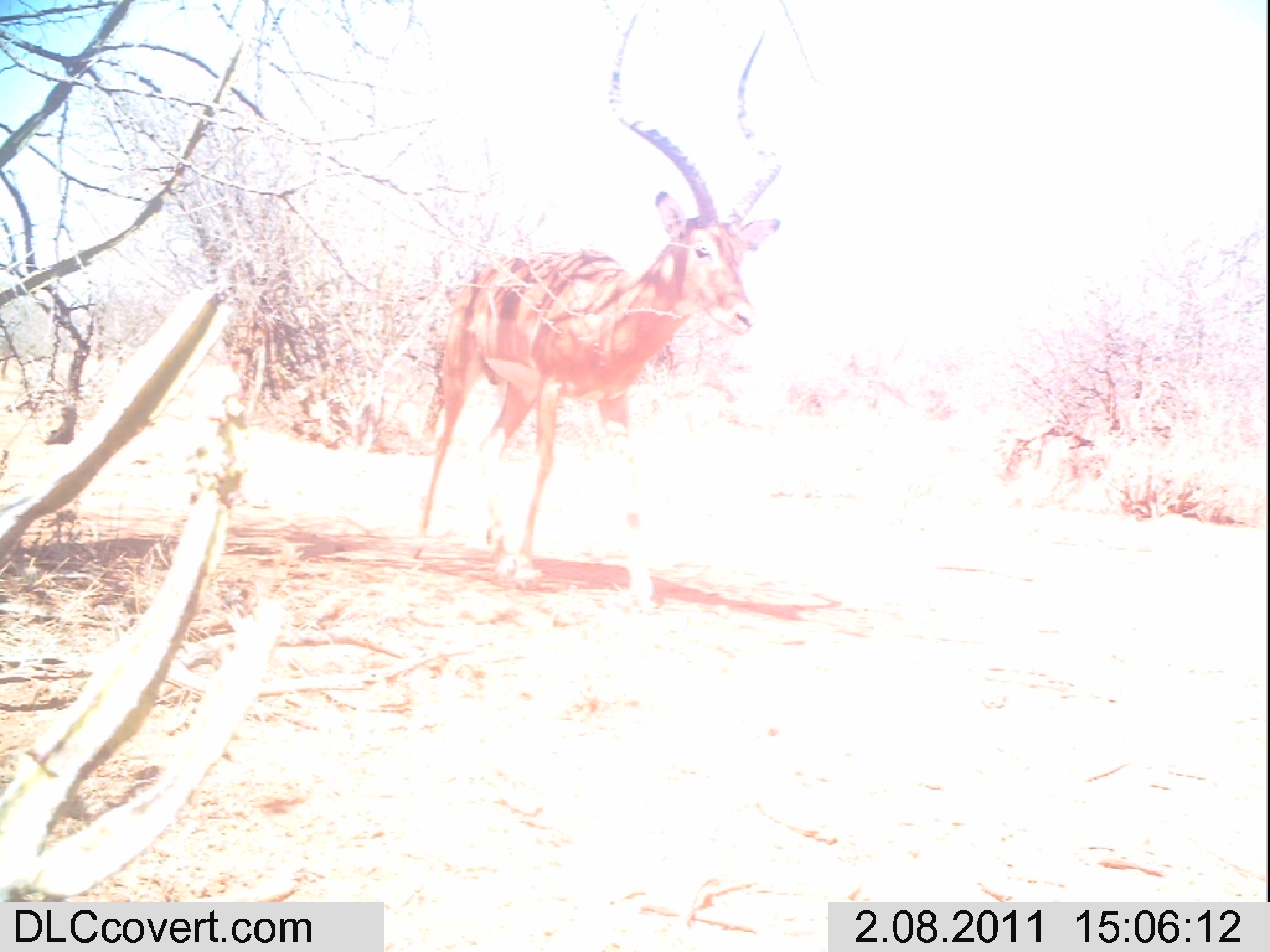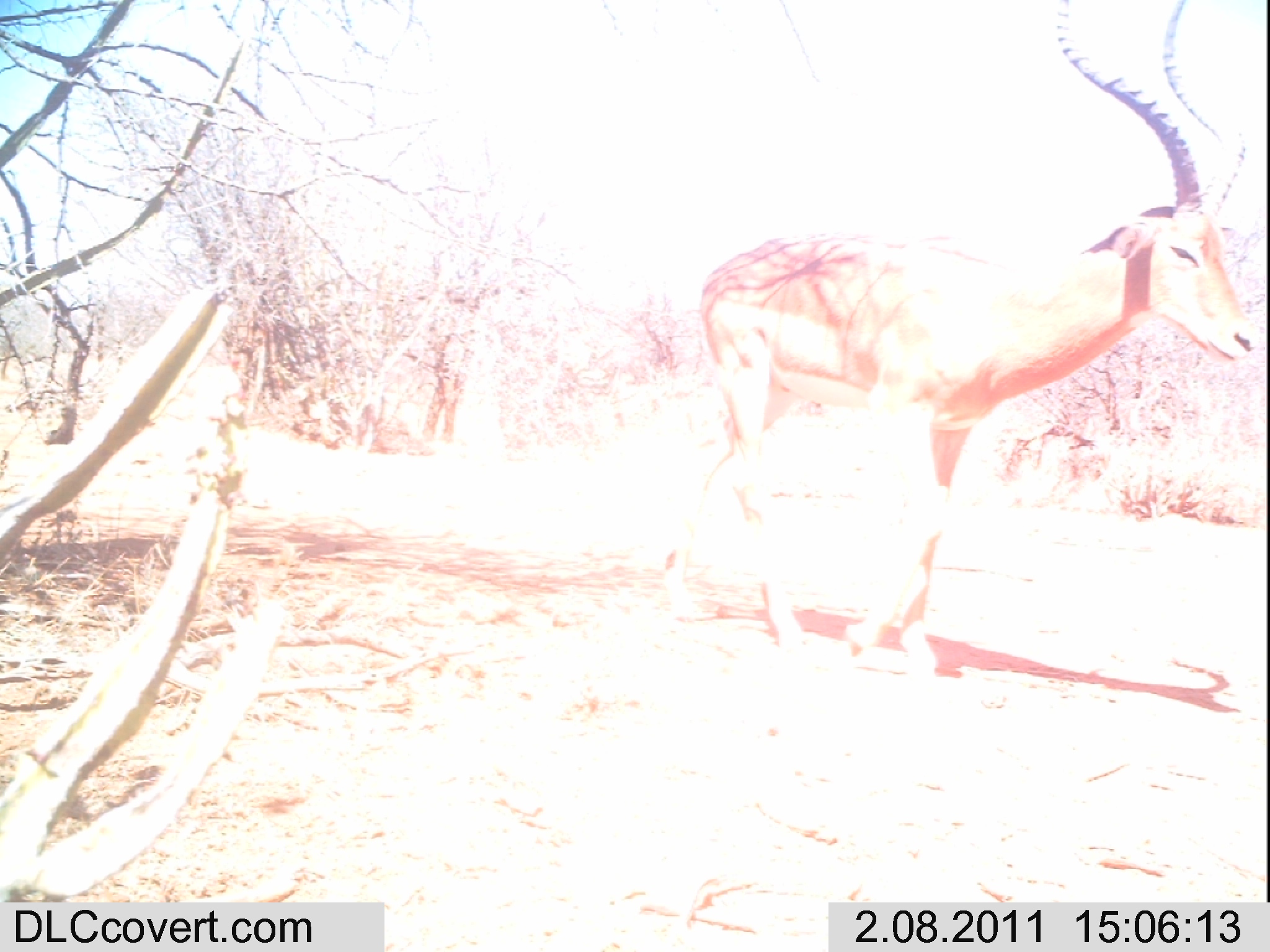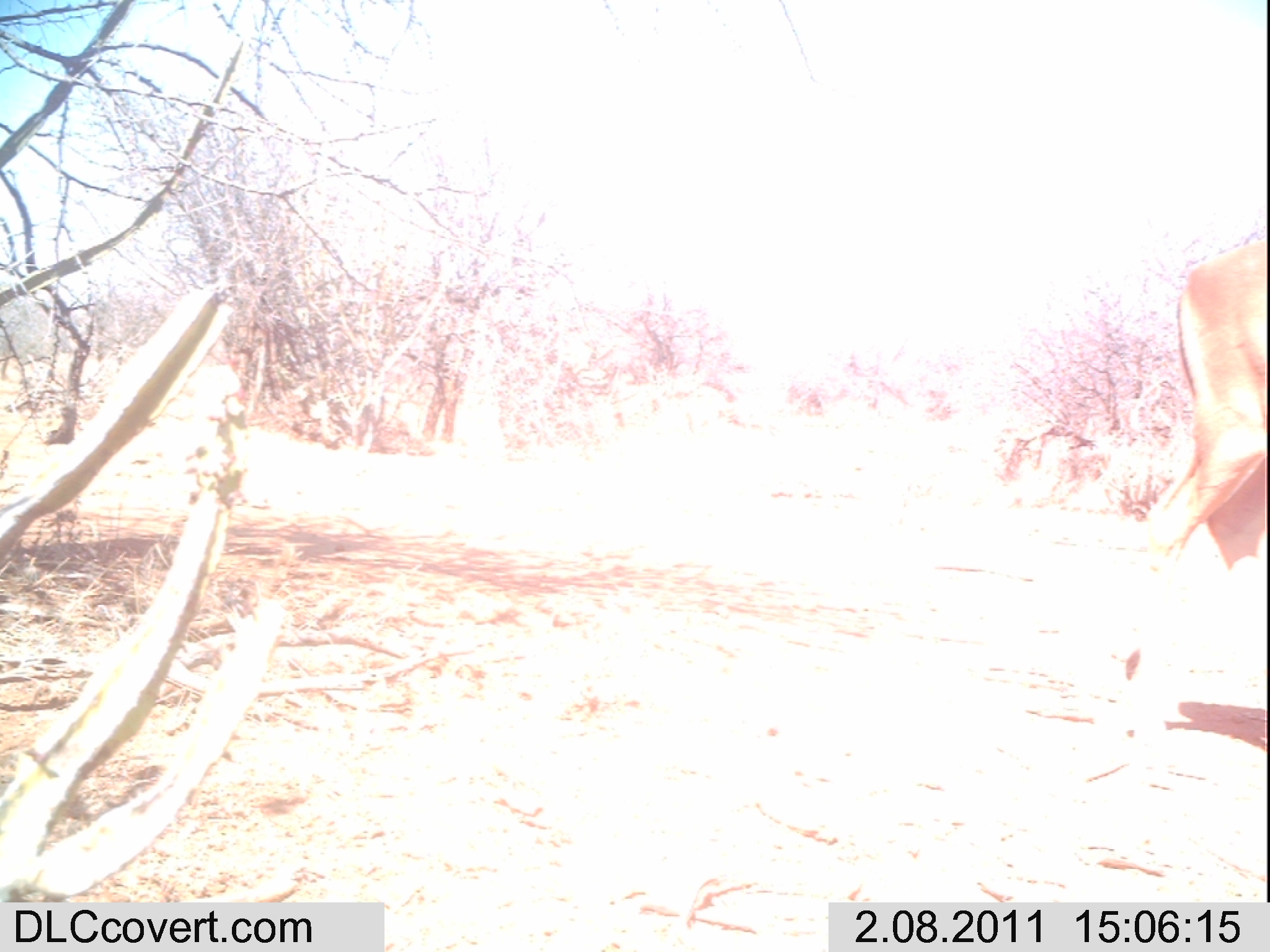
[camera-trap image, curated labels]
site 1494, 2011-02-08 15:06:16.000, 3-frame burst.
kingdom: Animalia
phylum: Chordata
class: Mammalia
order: Artiodactyla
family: Bovidae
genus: Aepyceros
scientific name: Aepyceros melampus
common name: impala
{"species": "Aepyceros melampus (impala)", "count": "1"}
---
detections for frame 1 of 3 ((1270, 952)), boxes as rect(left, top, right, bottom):
aepyceros melampus: rect(403, 6, 782, 613)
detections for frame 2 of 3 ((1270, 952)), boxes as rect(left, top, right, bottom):
aepyceros melampus: rect(651, 1, 1260, 676)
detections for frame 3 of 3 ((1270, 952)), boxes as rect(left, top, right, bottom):
aepyceros melampus: rect(1121, 235, 1266, 682)